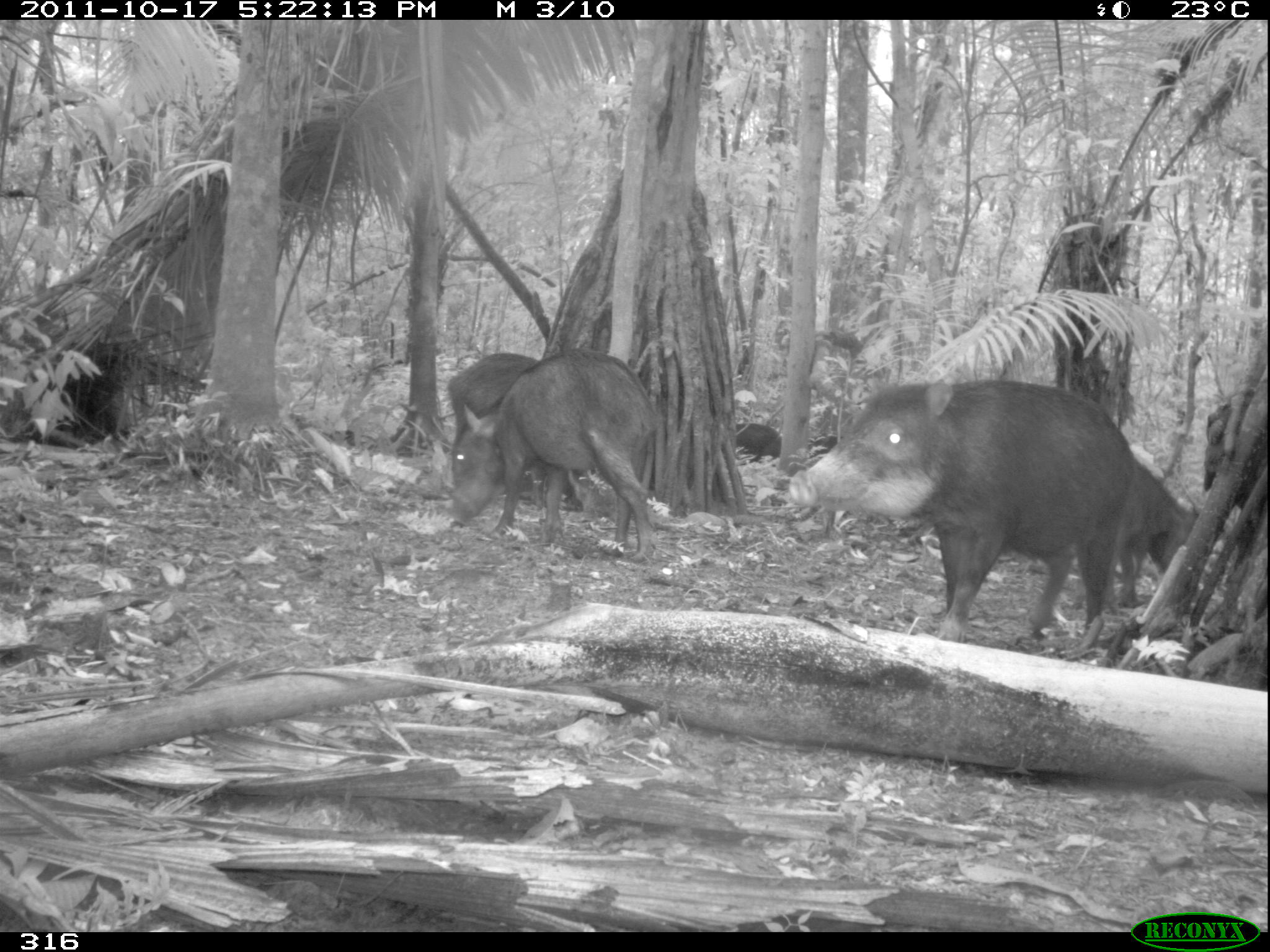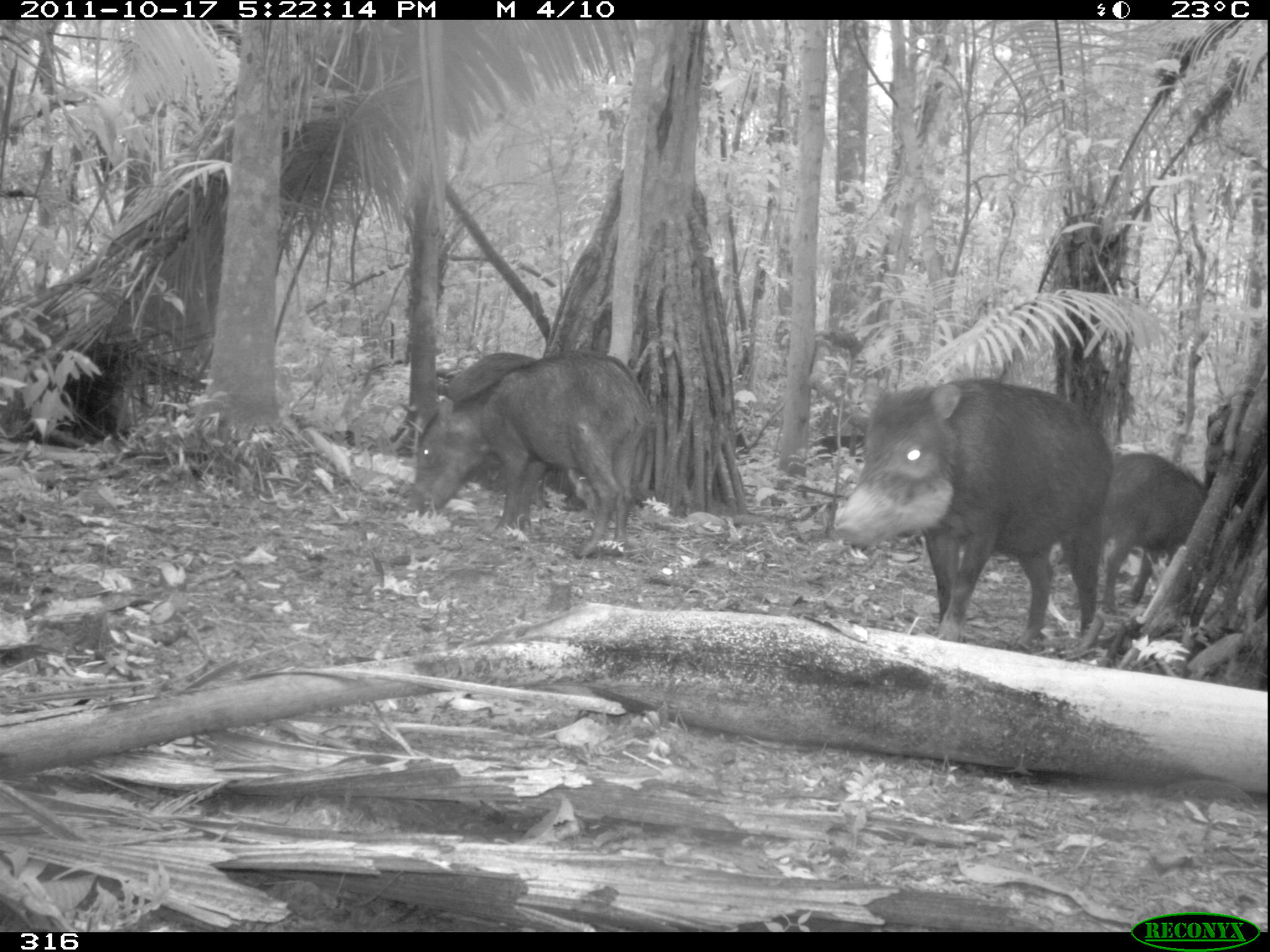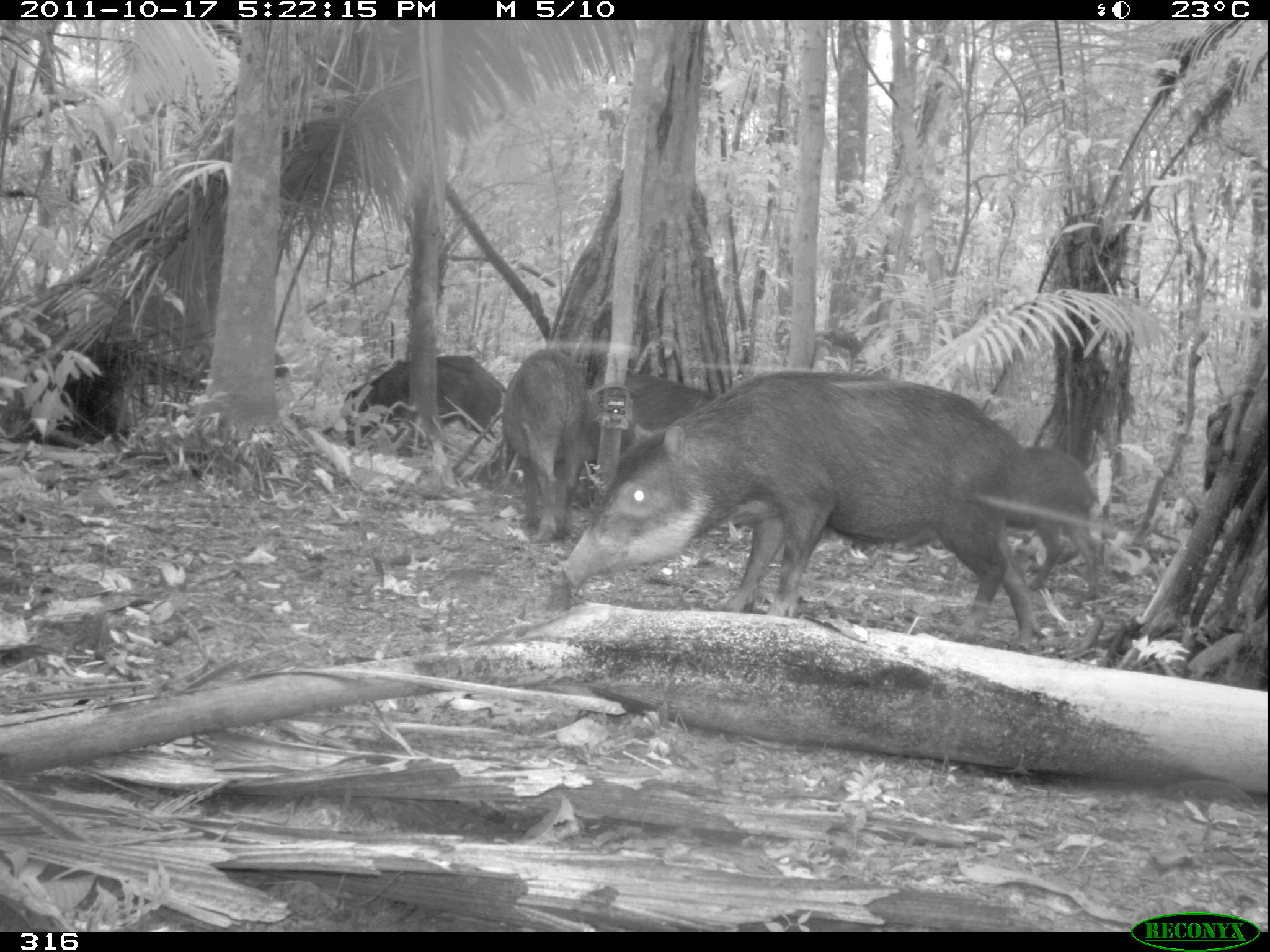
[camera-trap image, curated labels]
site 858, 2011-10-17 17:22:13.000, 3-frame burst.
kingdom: Animalia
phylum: Chordata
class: Mammalia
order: Artiodactyla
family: Tayassuidae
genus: Tayassu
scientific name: Tayassu pecari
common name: white-lipped peccary